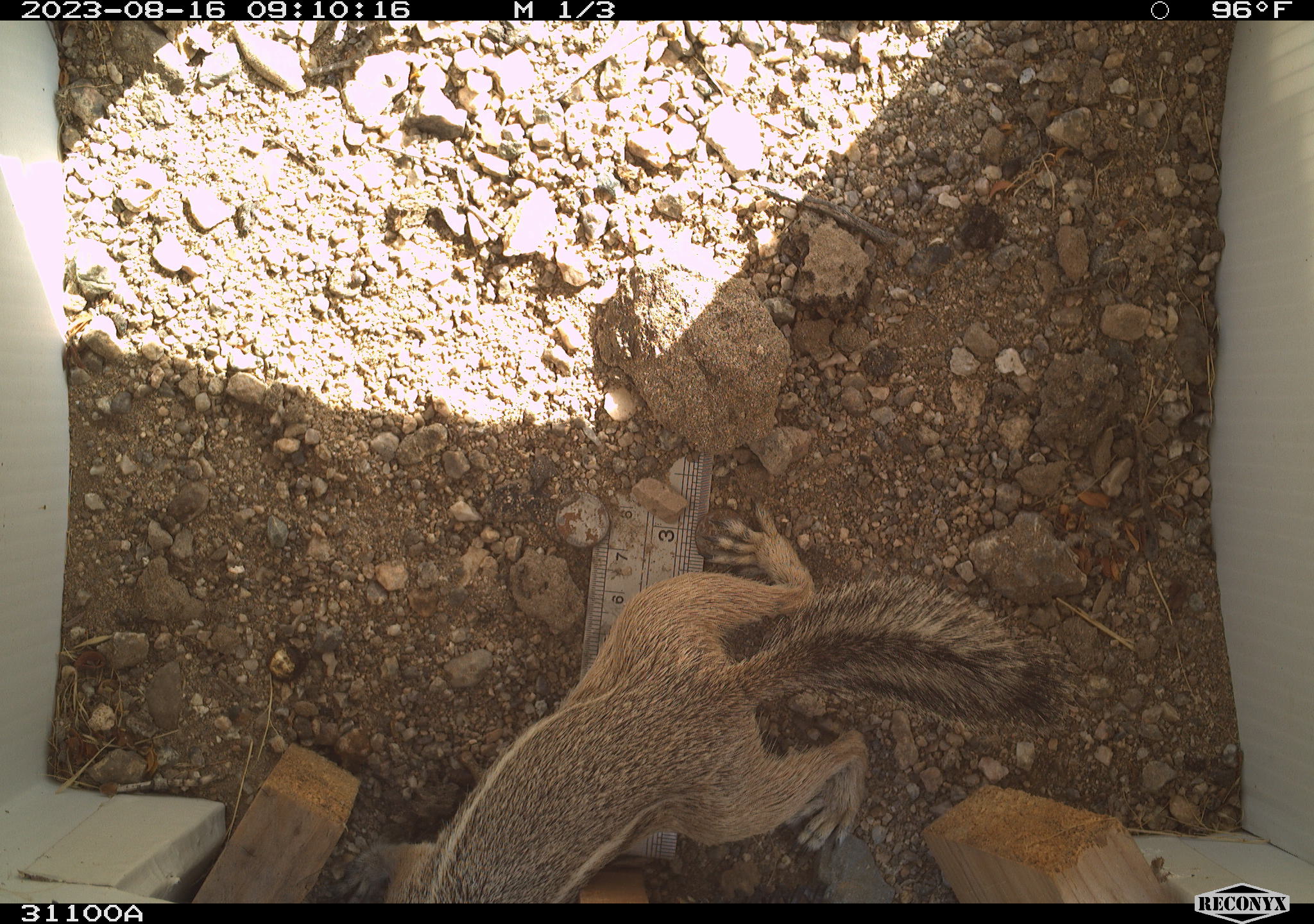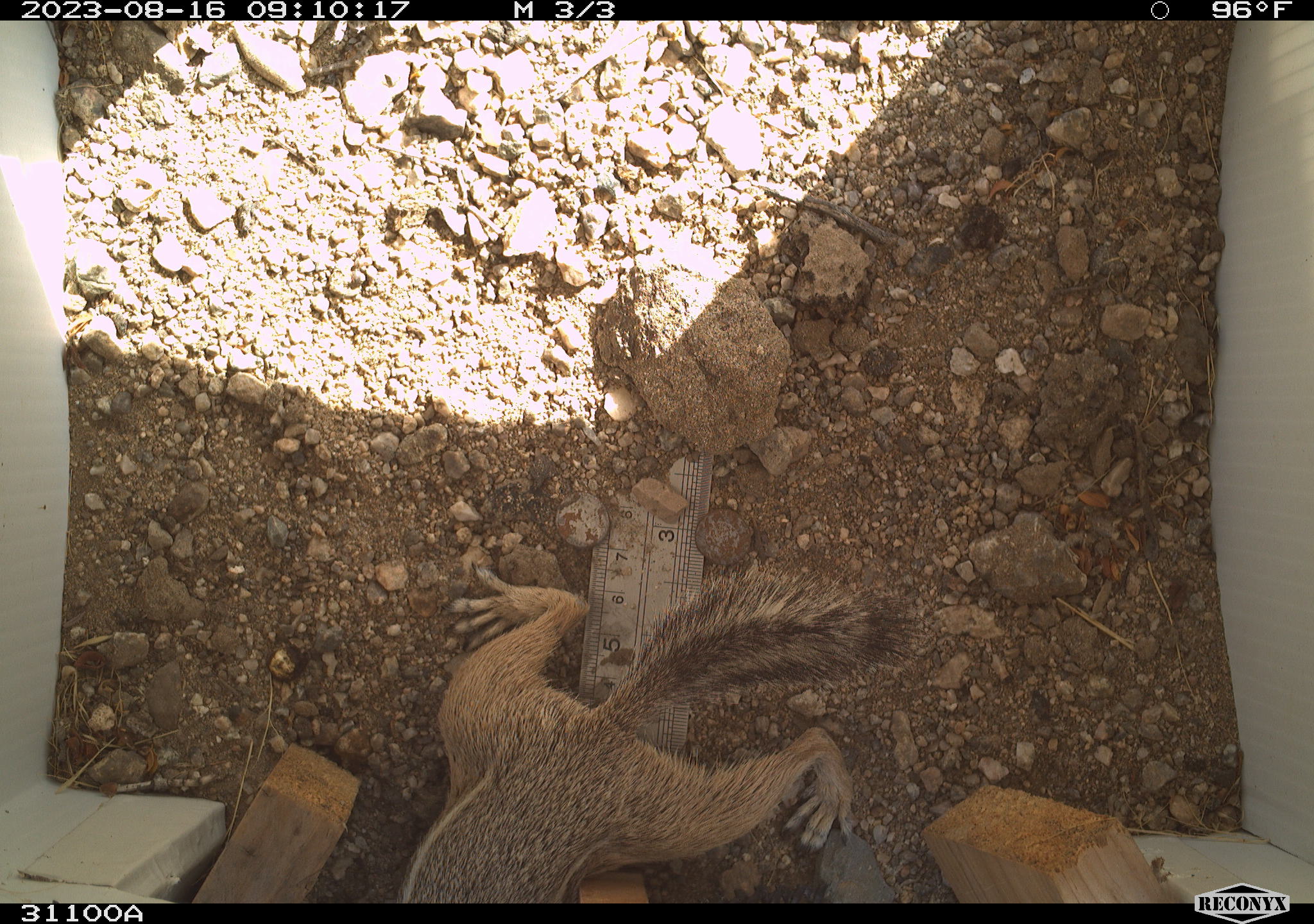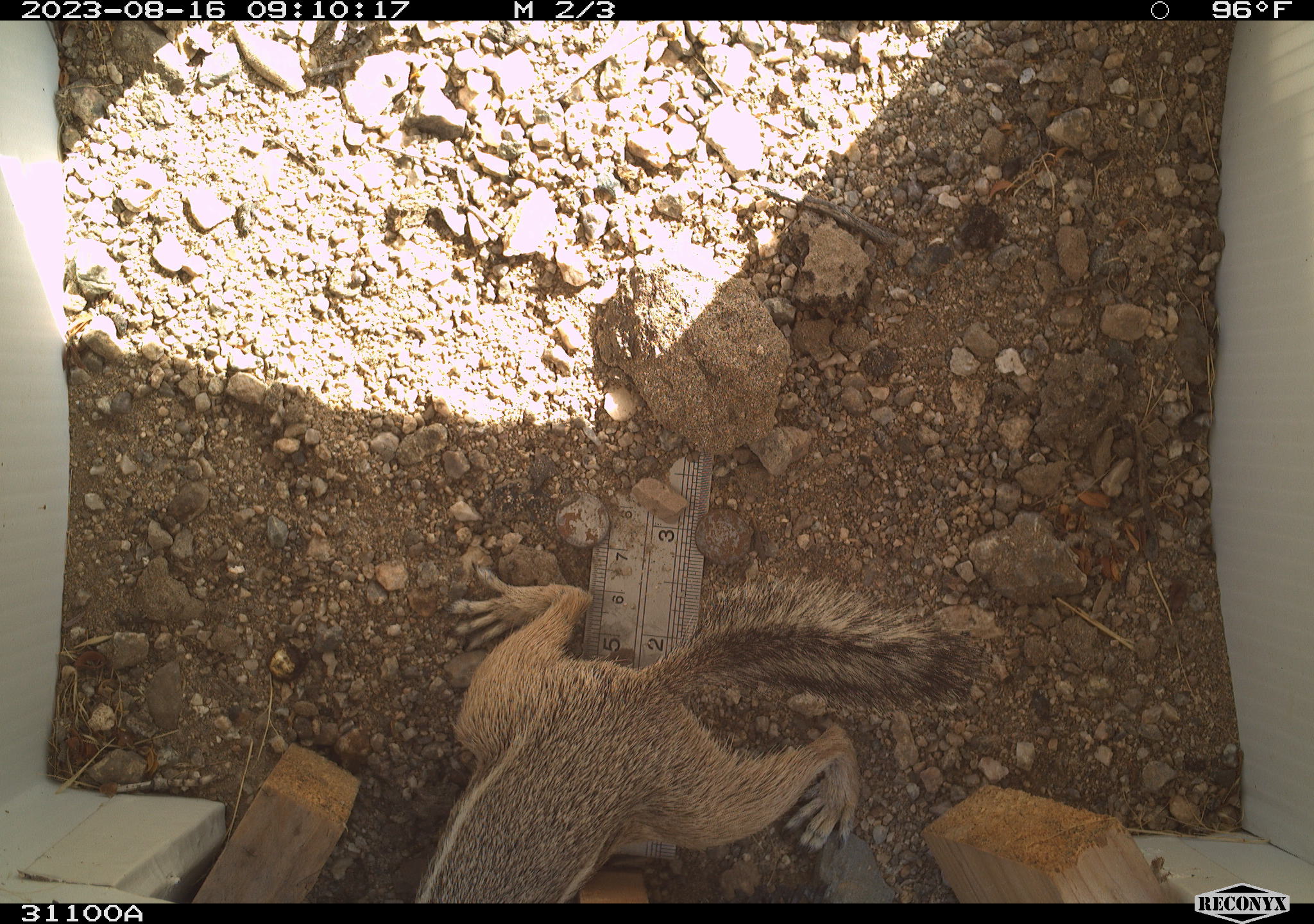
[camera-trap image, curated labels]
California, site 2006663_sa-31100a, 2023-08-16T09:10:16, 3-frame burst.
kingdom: Animalia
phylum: Chordata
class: Mammalia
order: Rodentia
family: Sciuridae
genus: Ammospermophilus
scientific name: Ammospermophilus leucurus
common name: white-tailed antelope squirrel